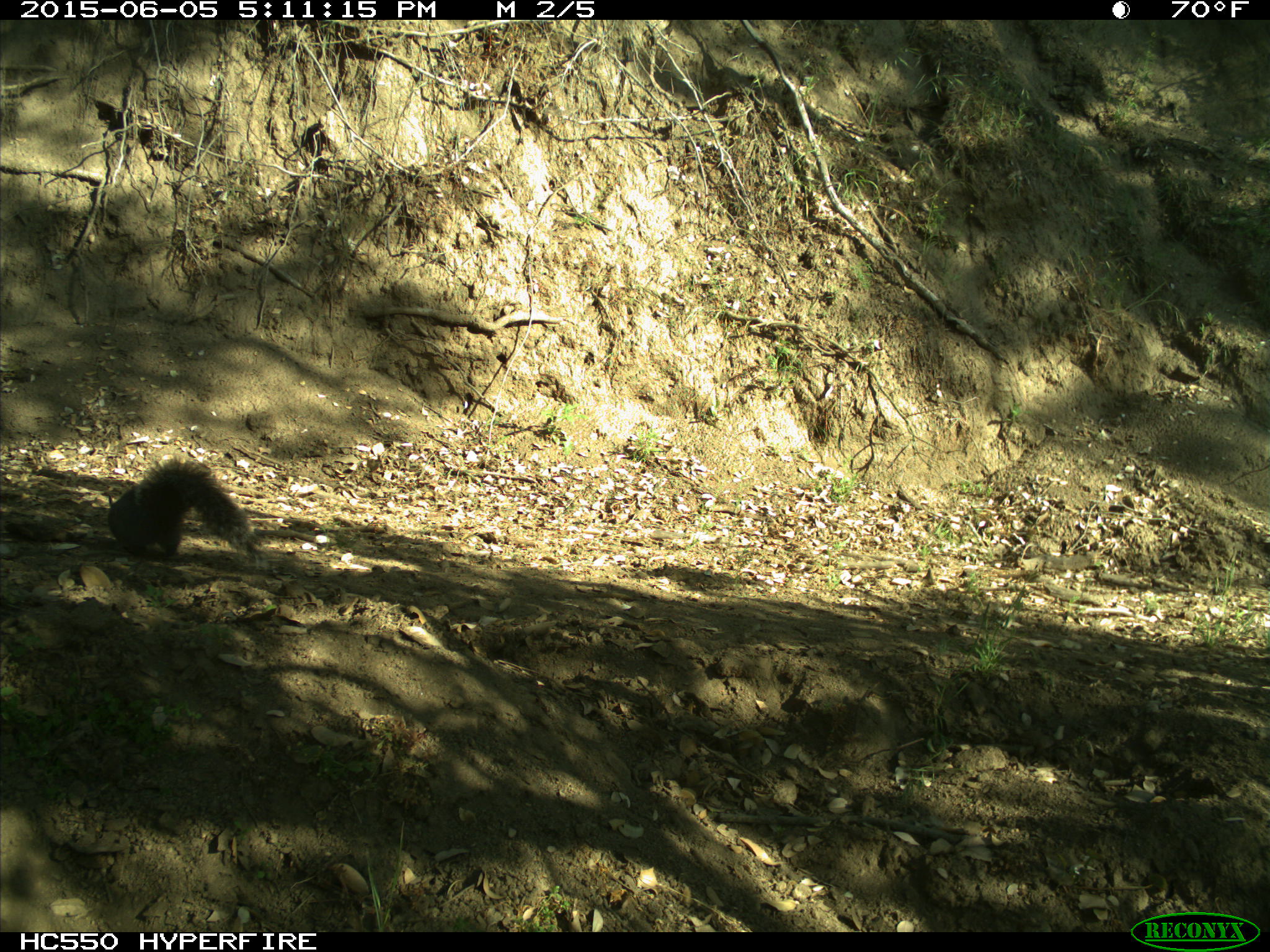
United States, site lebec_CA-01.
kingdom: Animalia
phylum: Chordata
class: Mammalia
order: Rodentia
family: Sciuridae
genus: Sciurus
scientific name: Sciurus carolinensis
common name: eastern gray squirrel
Sciurus carolinensis (eastern gray squirrel).